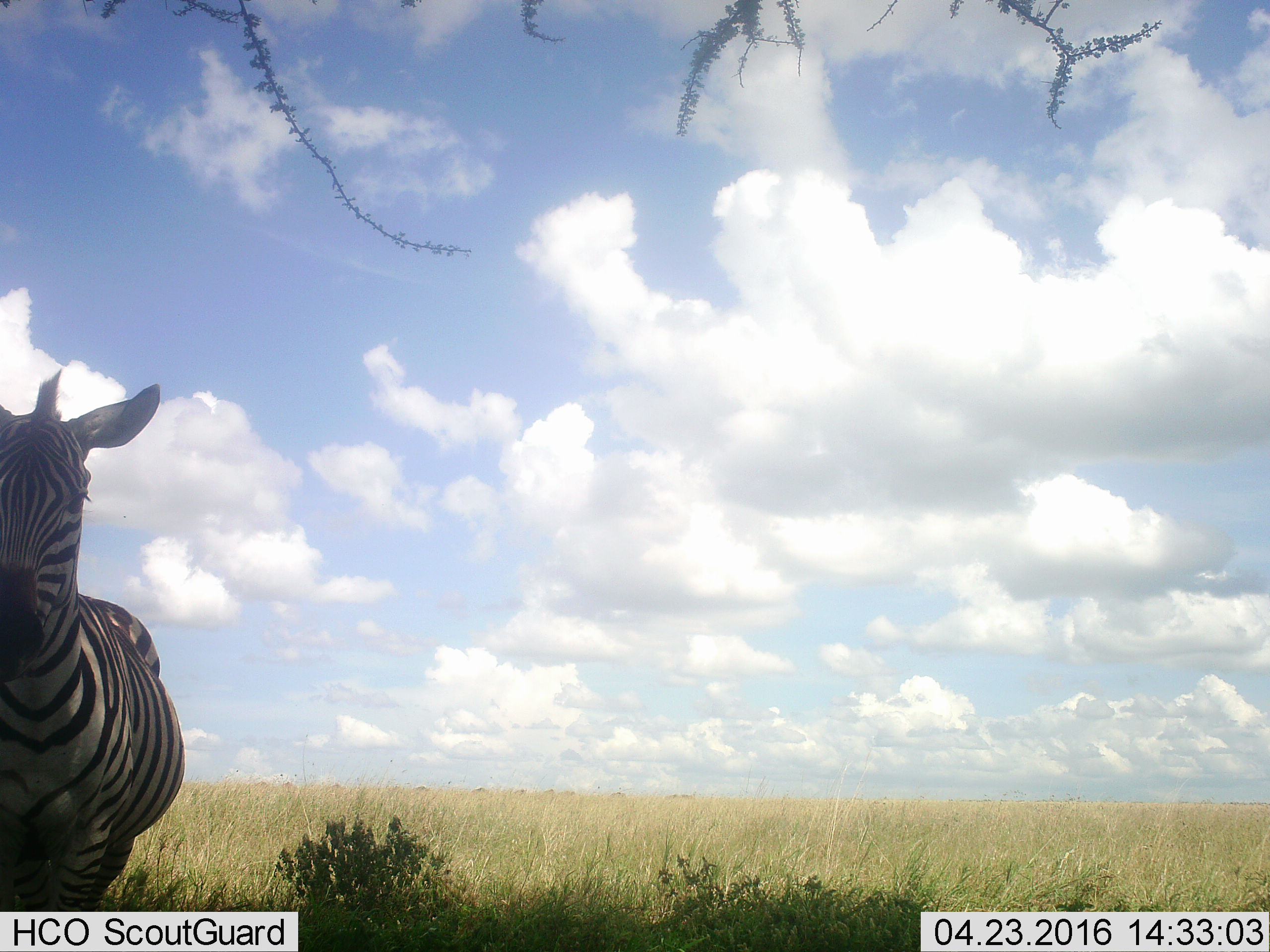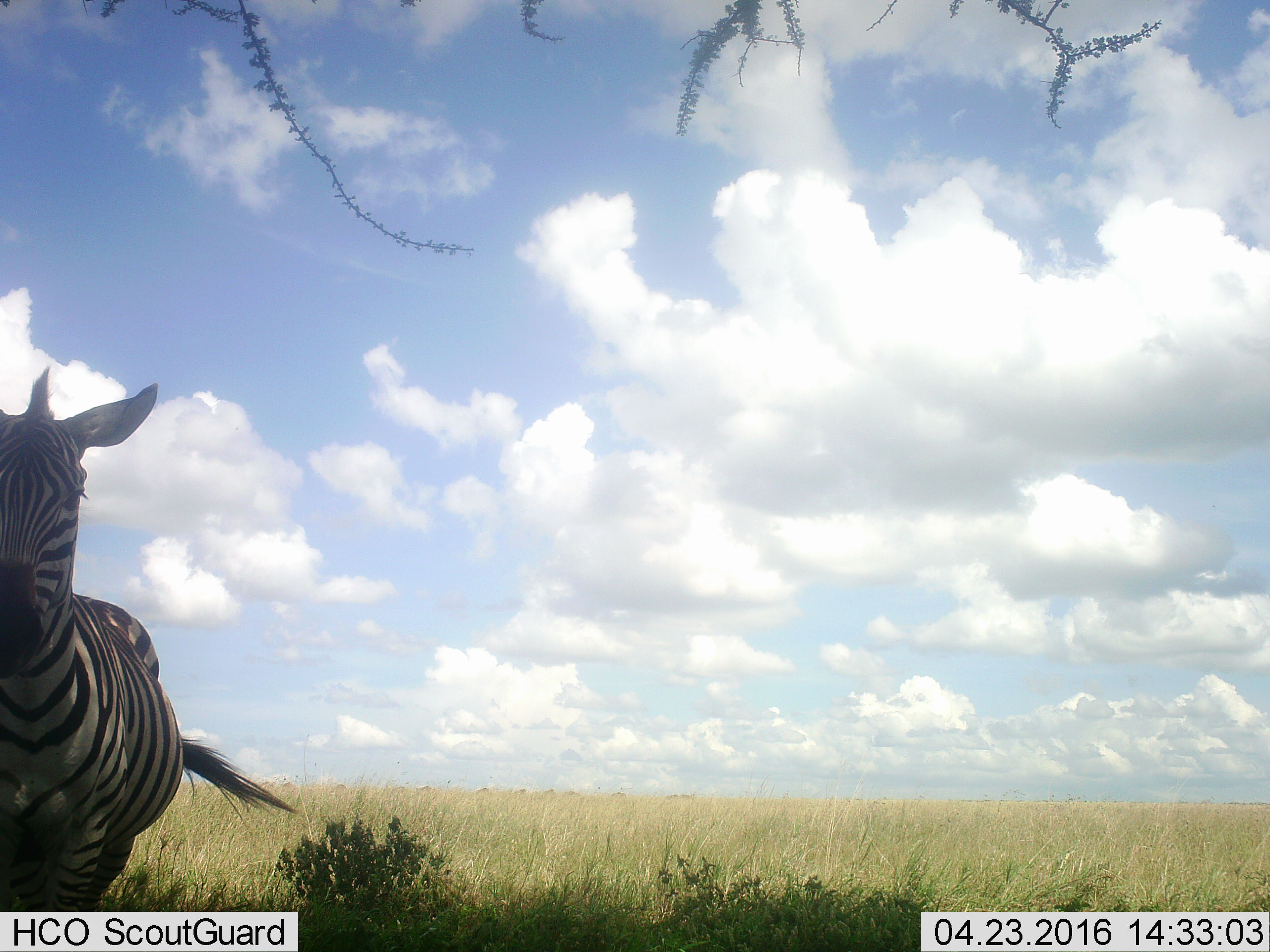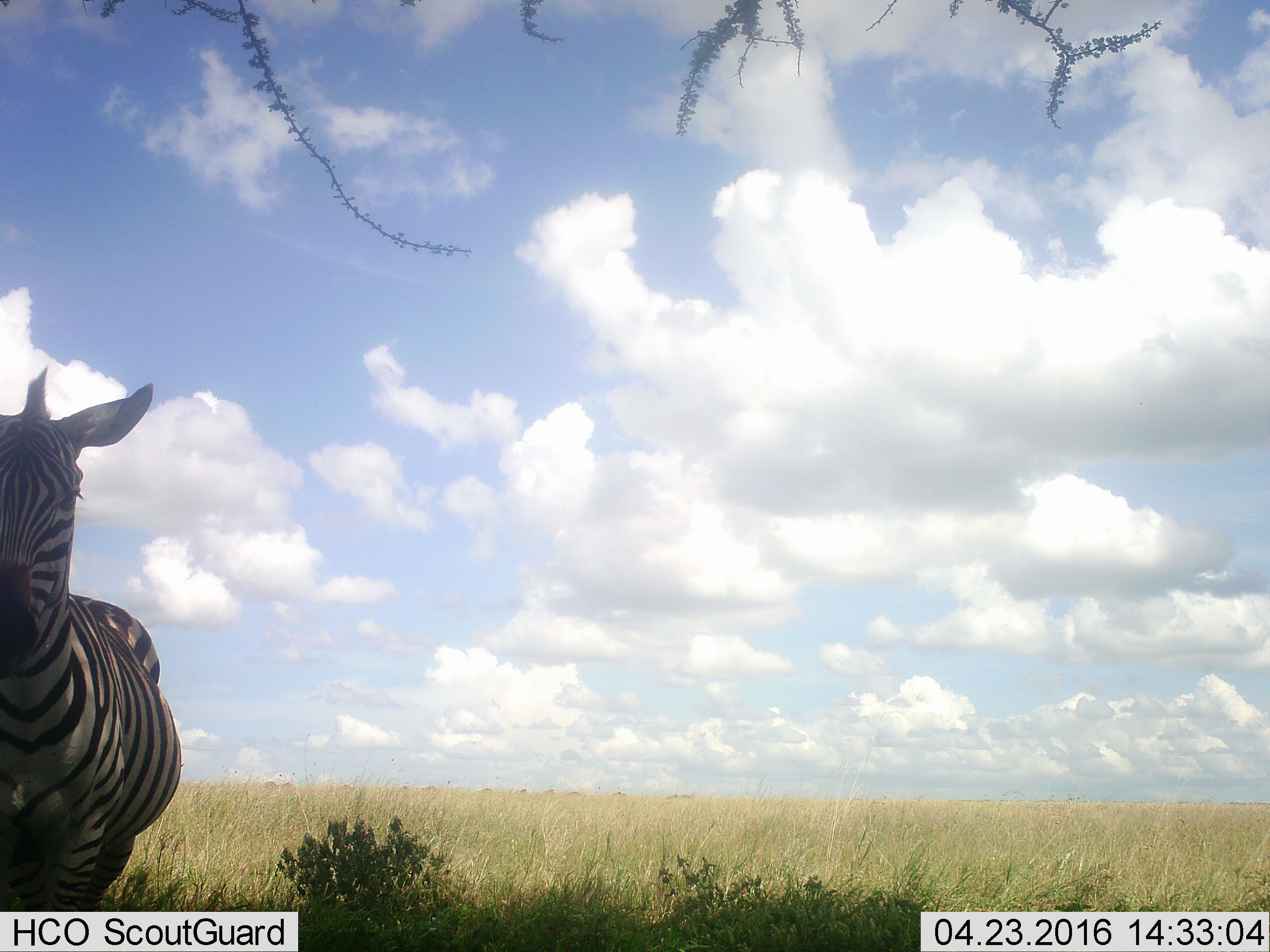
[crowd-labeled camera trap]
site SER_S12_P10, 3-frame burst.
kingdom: Animalia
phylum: Chordata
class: Mammalia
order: Perissodactyla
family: Equidae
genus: Equus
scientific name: Equus quagga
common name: plains zebra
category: zebraplains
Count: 1.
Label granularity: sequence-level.